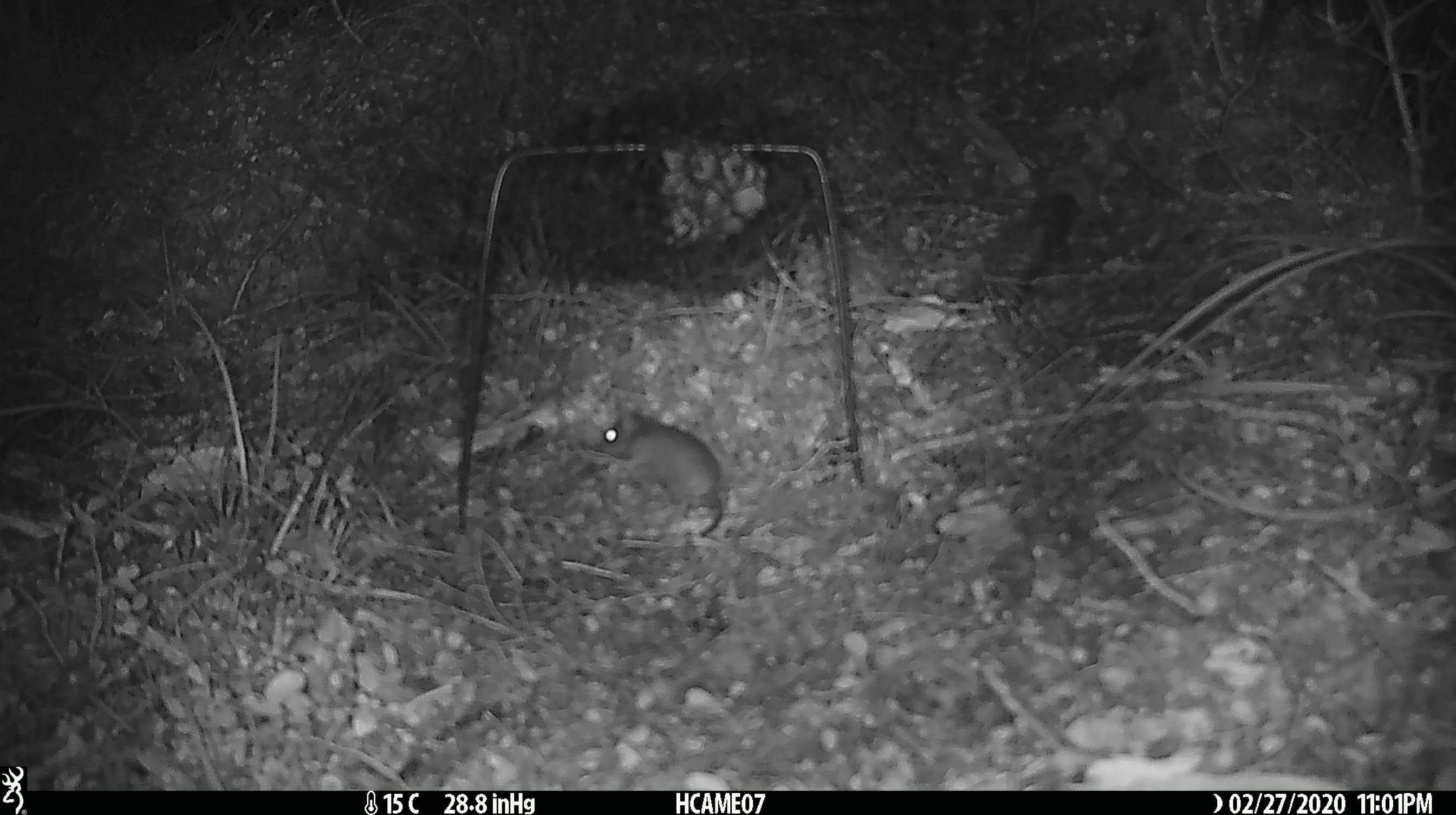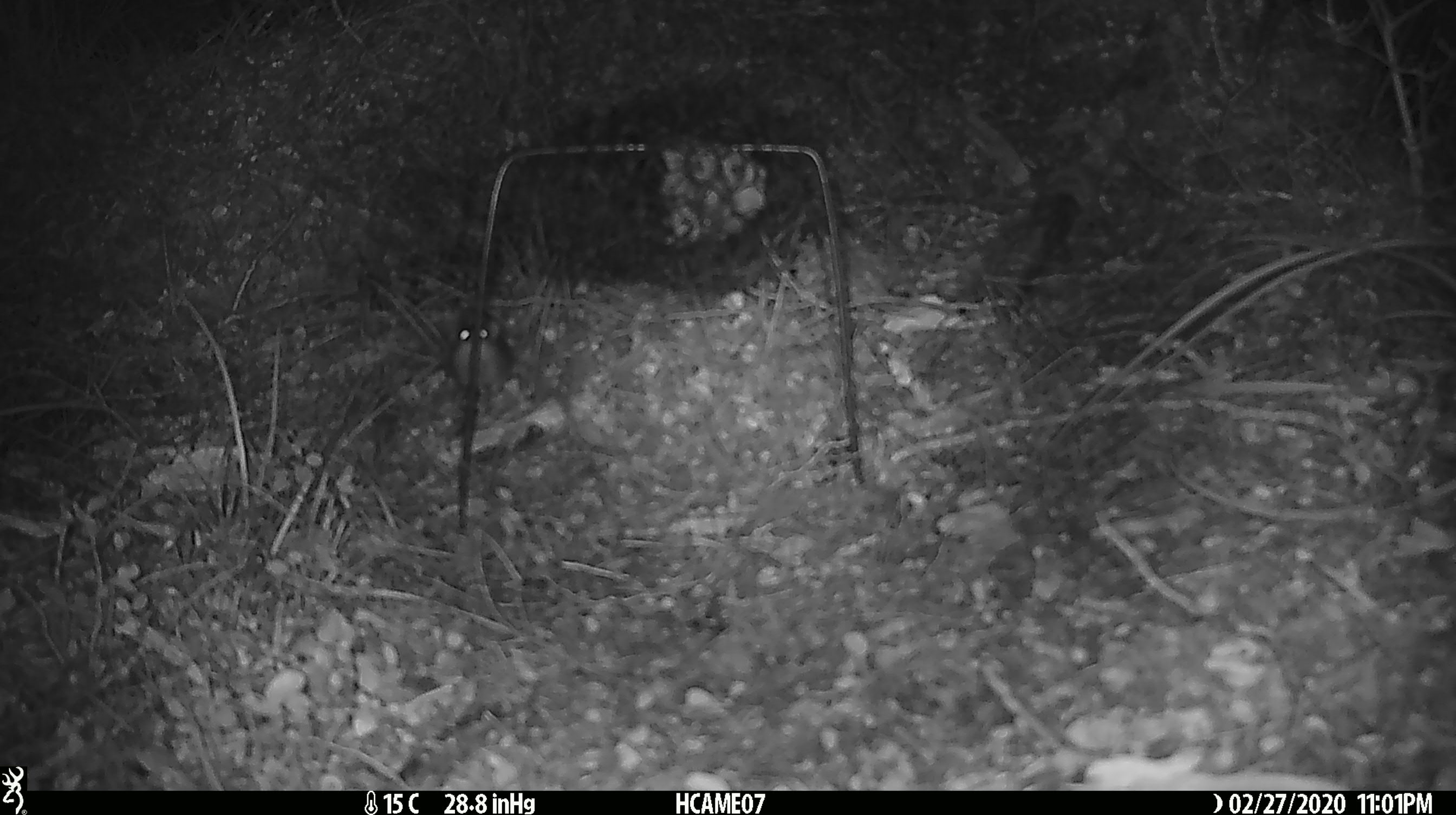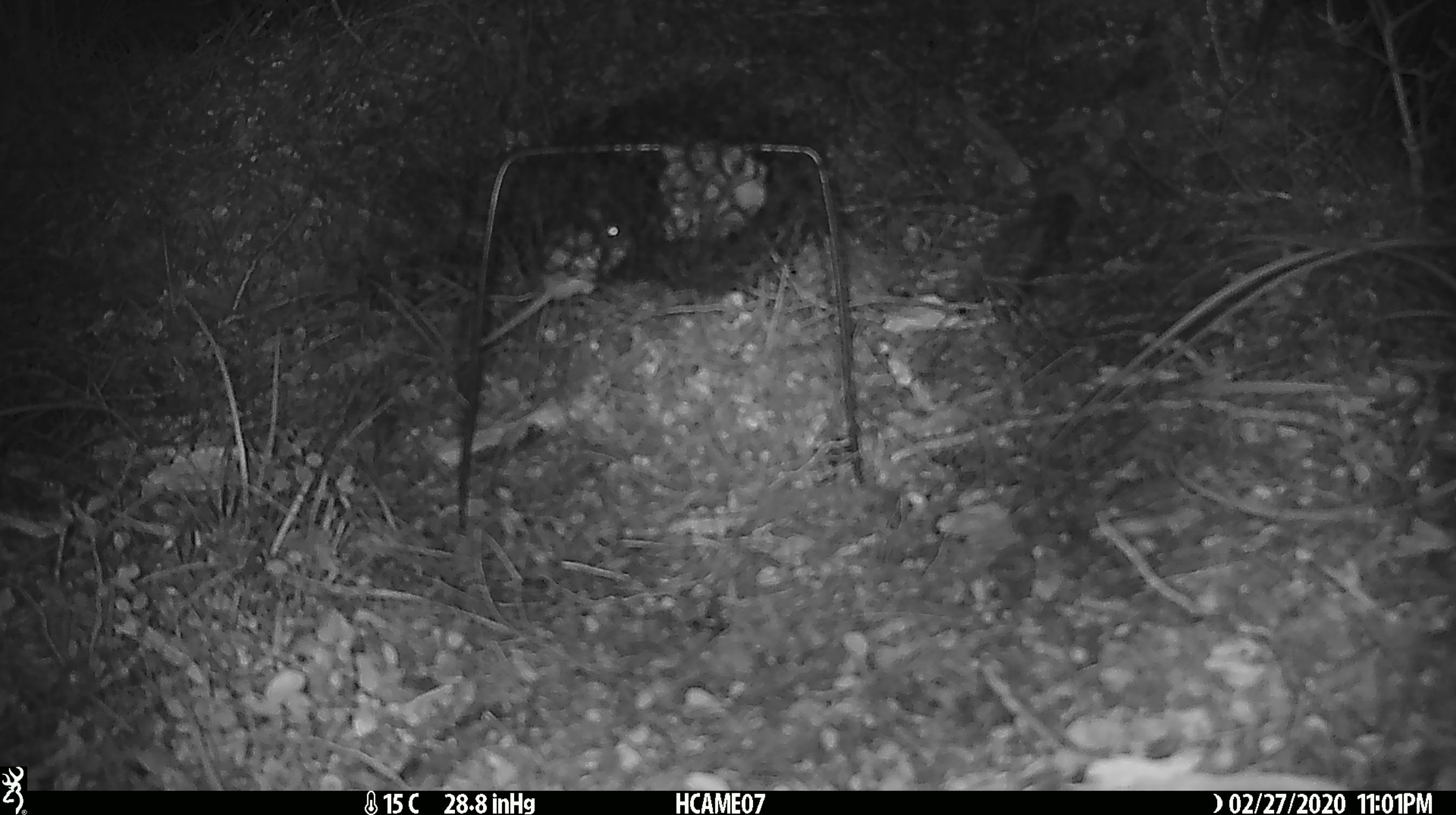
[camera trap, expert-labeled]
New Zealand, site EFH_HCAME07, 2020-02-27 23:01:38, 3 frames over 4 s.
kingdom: Animalia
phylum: Chordata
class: Mammalia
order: Rodentia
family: Muridae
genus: Mus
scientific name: Mus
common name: mouse